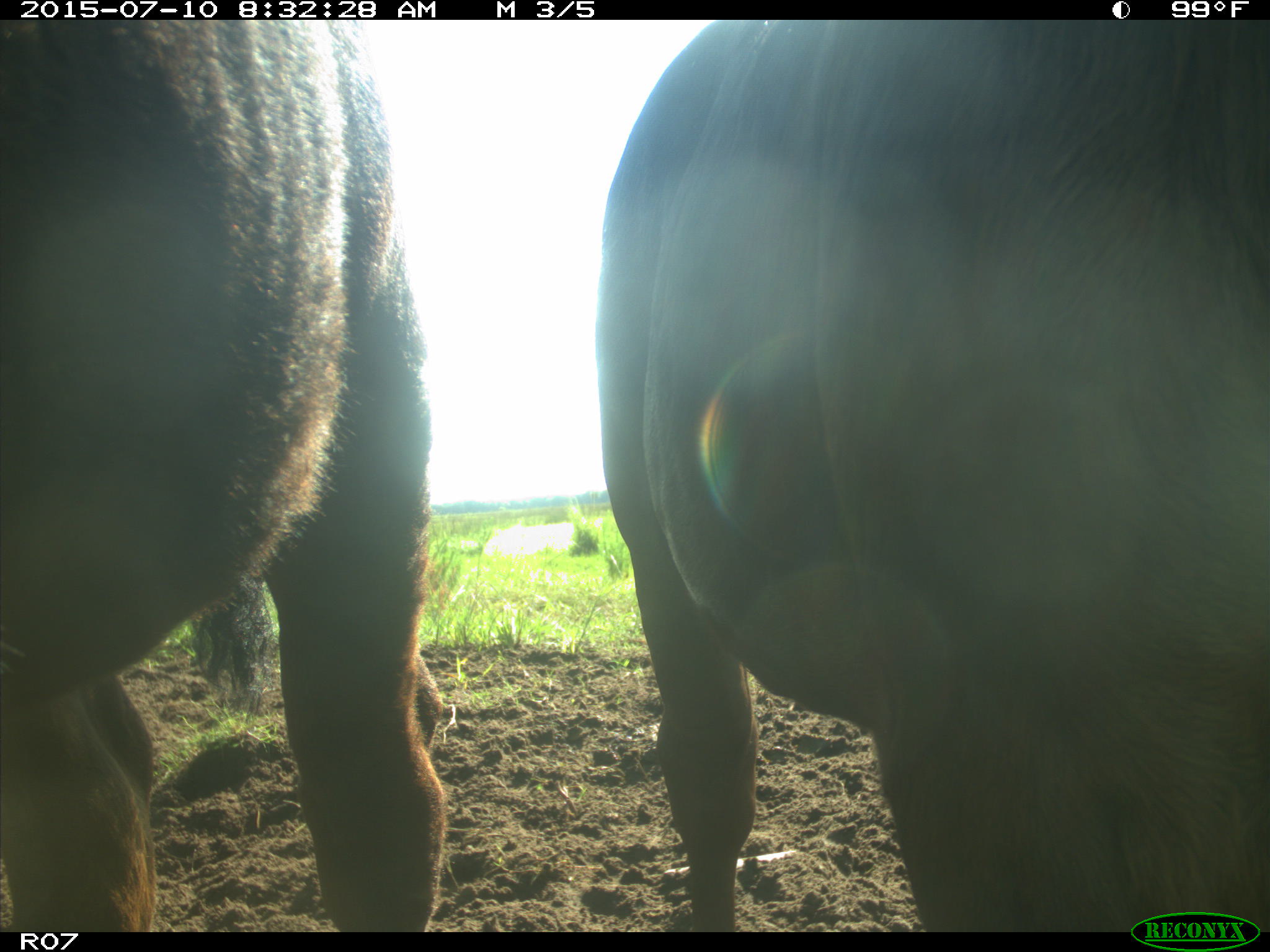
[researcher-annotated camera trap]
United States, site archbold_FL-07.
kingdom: Animalia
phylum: Chordata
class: Mammalia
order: Artiodactyla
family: Bovidae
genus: Bos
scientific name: Bos taurus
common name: domestic cow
Bos taurus (domestic cow).